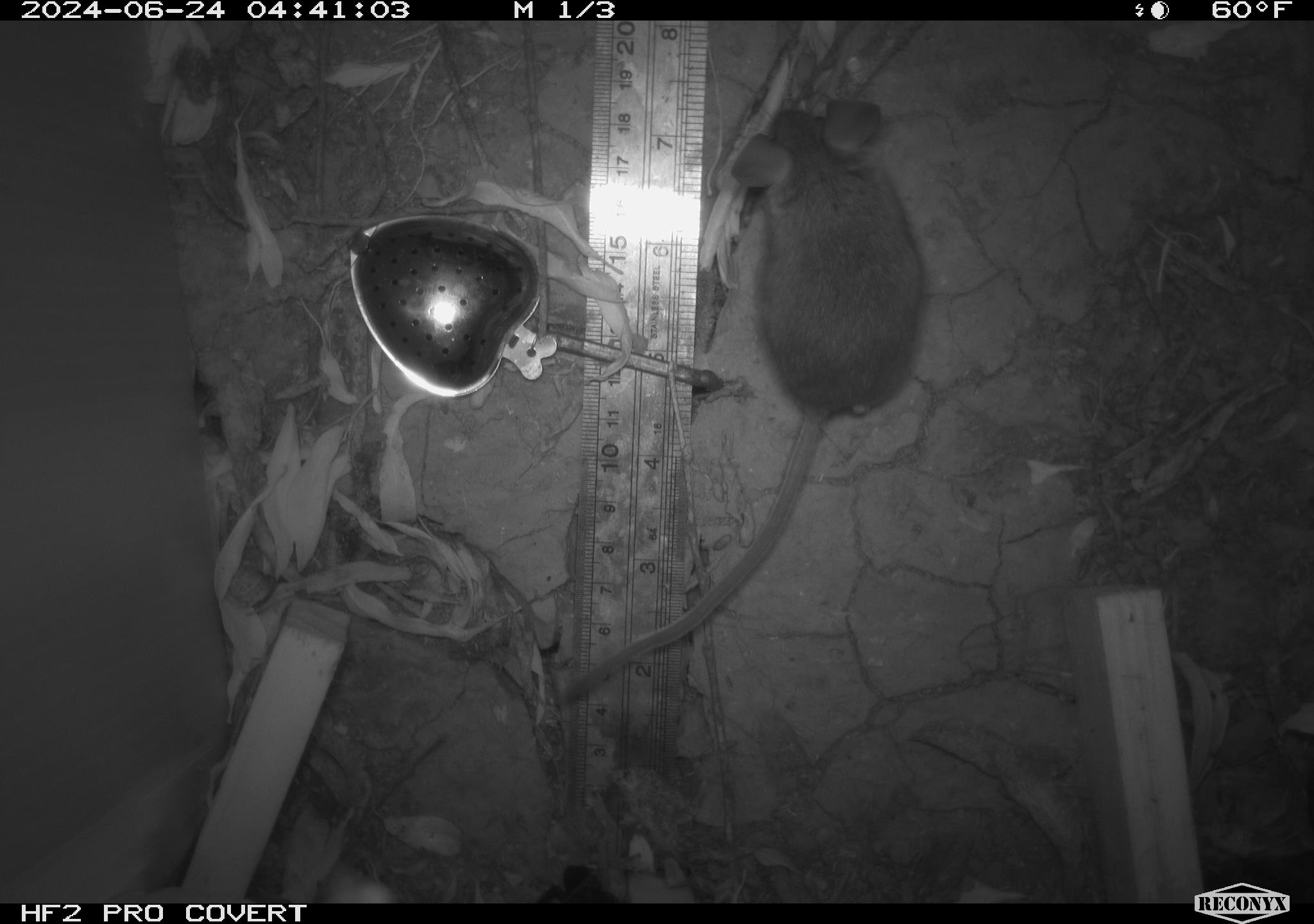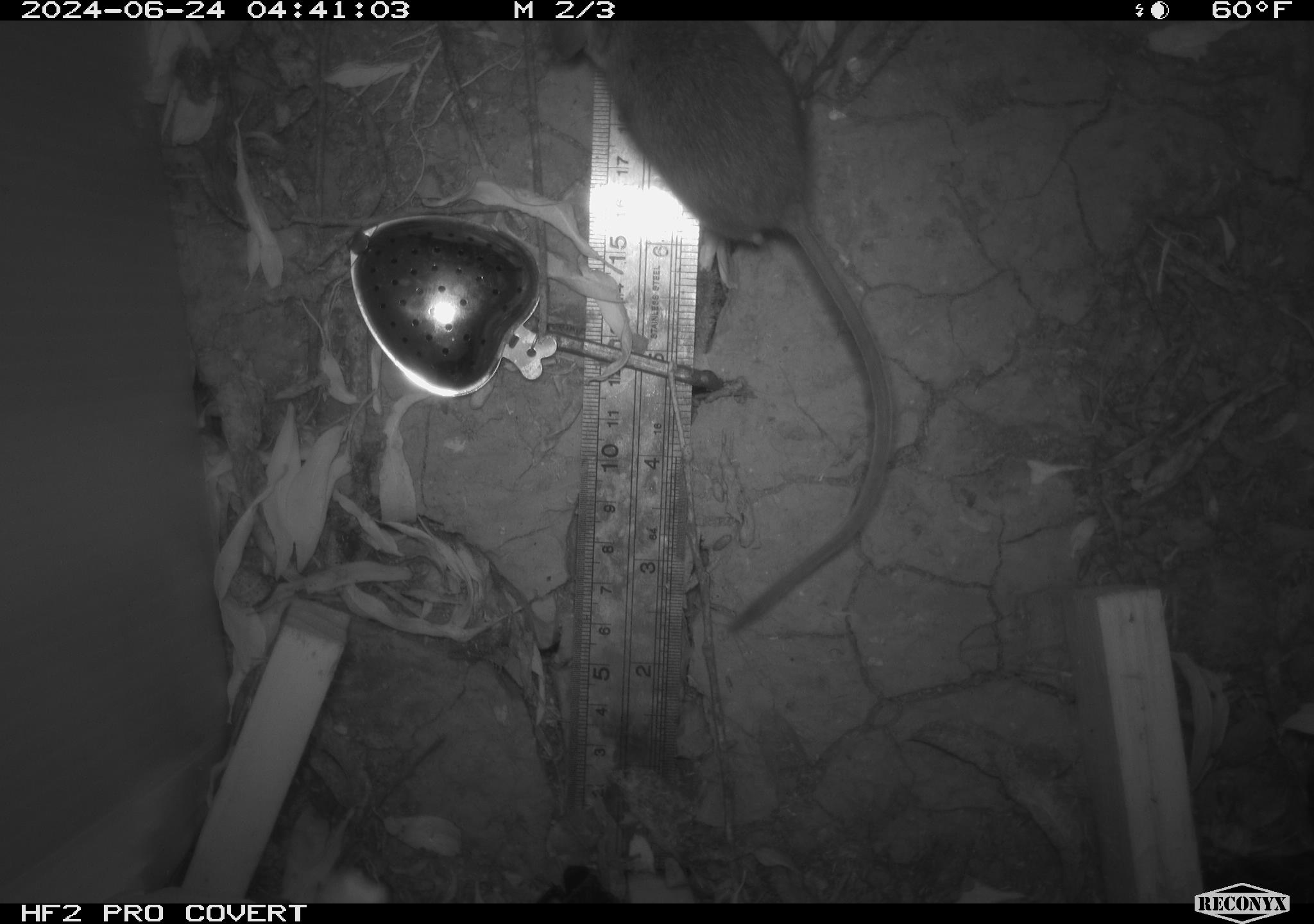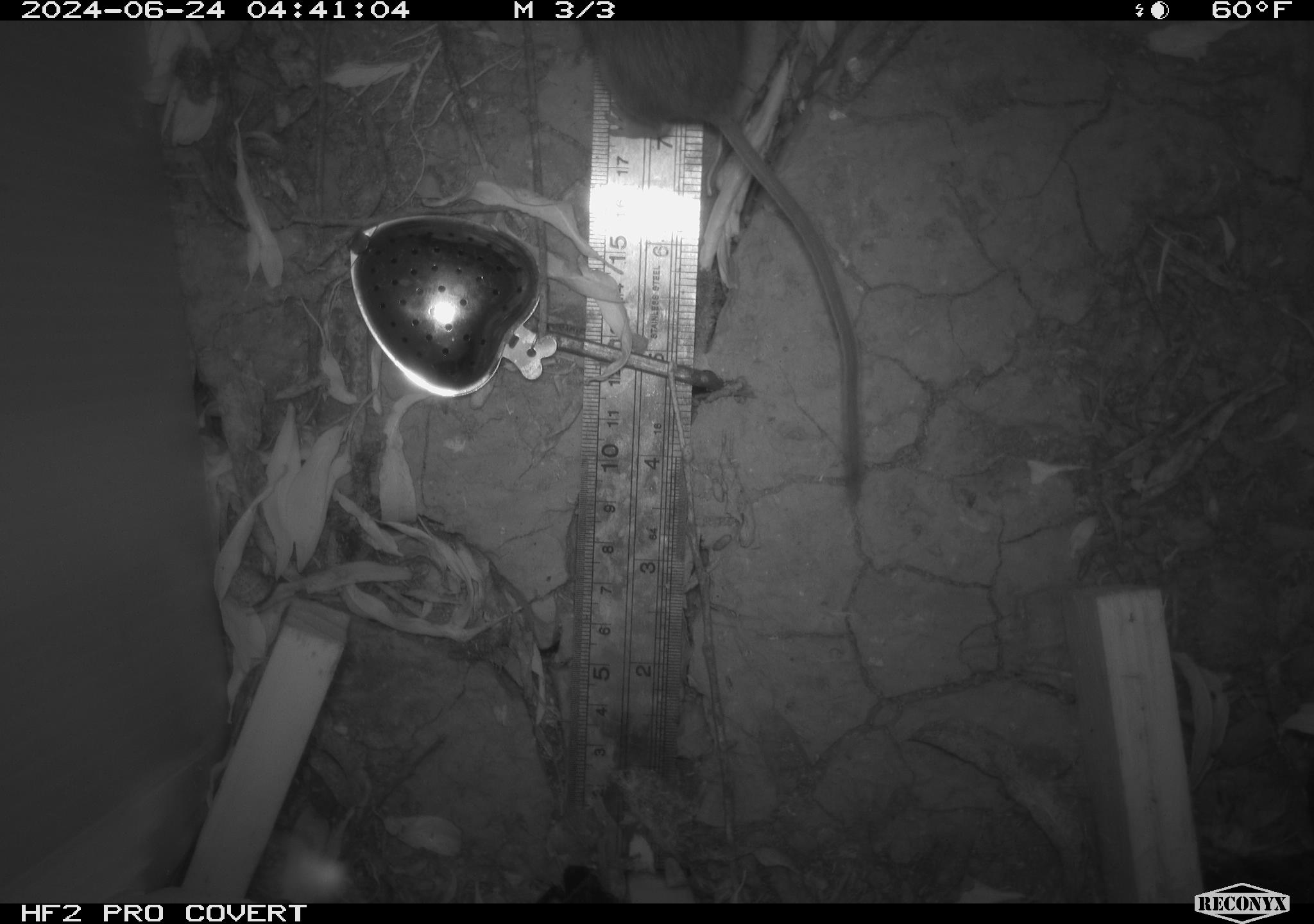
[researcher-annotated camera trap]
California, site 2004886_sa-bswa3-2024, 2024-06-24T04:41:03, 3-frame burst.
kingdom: Animalia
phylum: Chordata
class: Mammalia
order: Rodentia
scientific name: Rodentia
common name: mouse species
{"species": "mouse species (Rodentia)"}